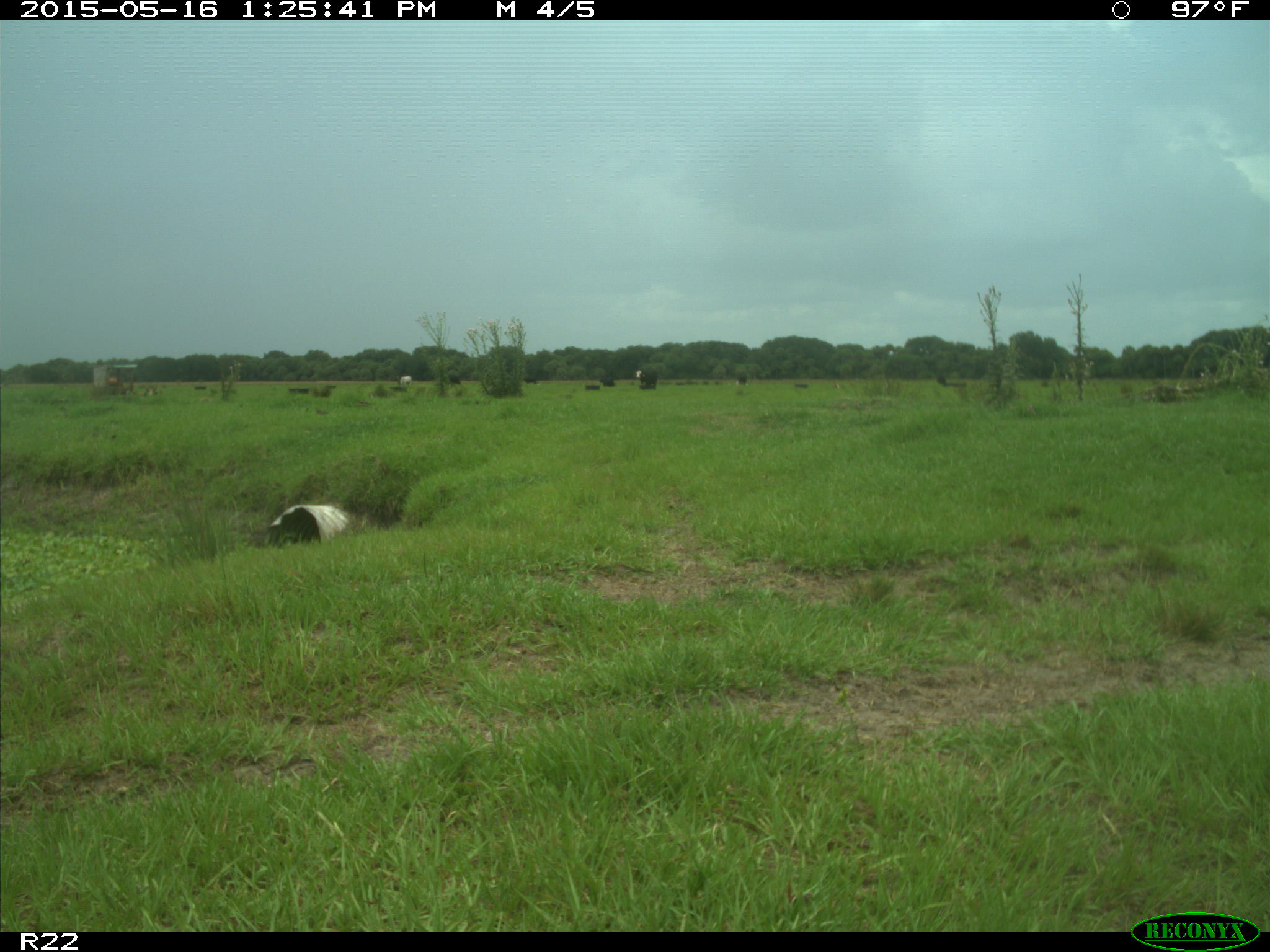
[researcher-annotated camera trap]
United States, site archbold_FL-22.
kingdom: Animalia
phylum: Chordata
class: Mammalia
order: Artiodactyla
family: Bovidae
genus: Bos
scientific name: Bos taurus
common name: domestic cow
Bos taurus (domestic cow).